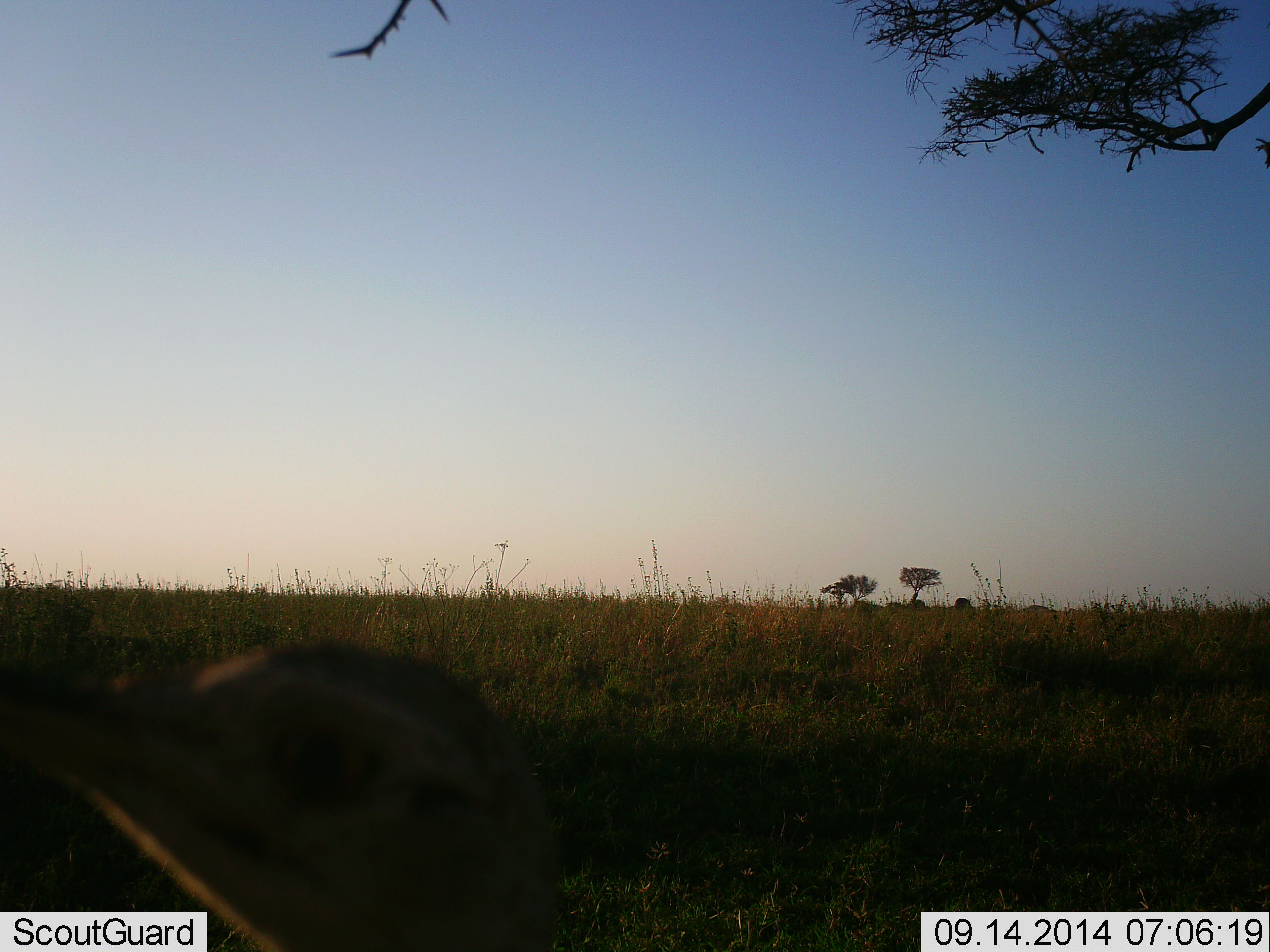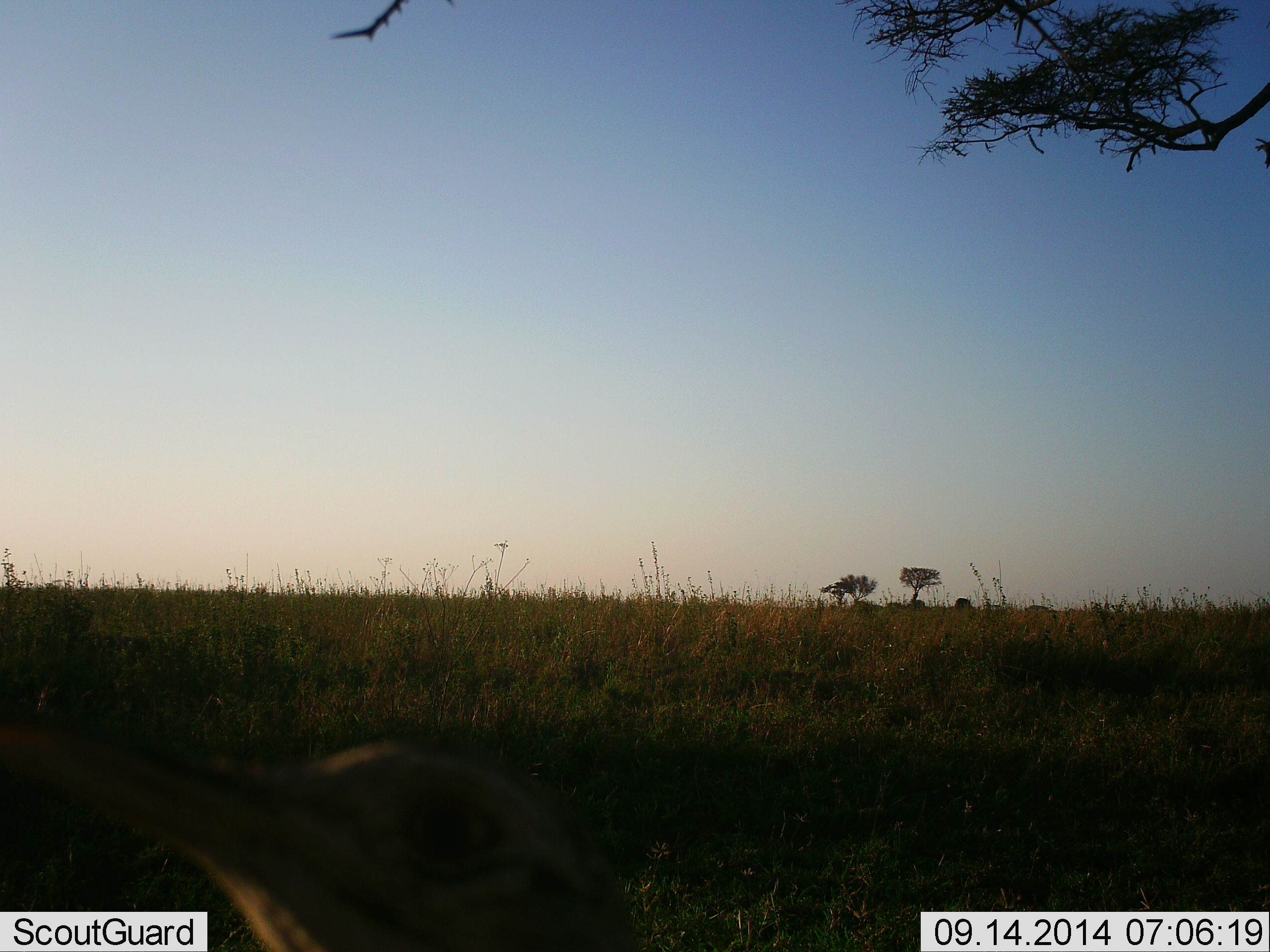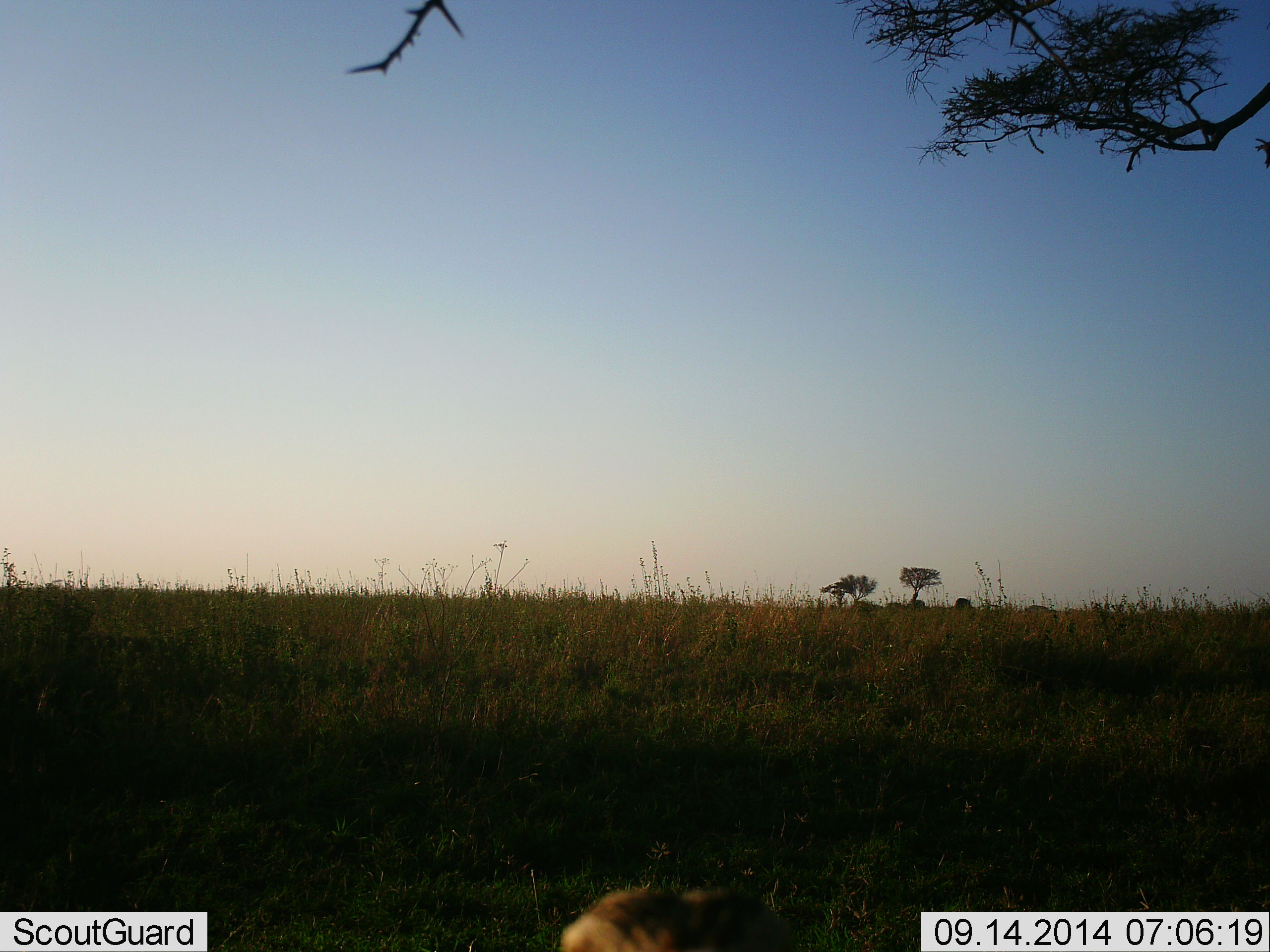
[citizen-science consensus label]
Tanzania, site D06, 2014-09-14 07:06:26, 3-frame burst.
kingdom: Animalia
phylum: Chordata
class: Aves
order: Otidiformes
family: Otididae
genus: Ardeotis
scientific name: Ardeotis kori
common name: kori bustard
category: koribustard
Koribustard (kori bustard) (Ardeotis kori), count 1. Behavior (volunteer vote fractions): standing 56%, resting 0%, moving 33%, interacting 22%. Young present (vote fraction): 0%. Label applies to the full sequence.